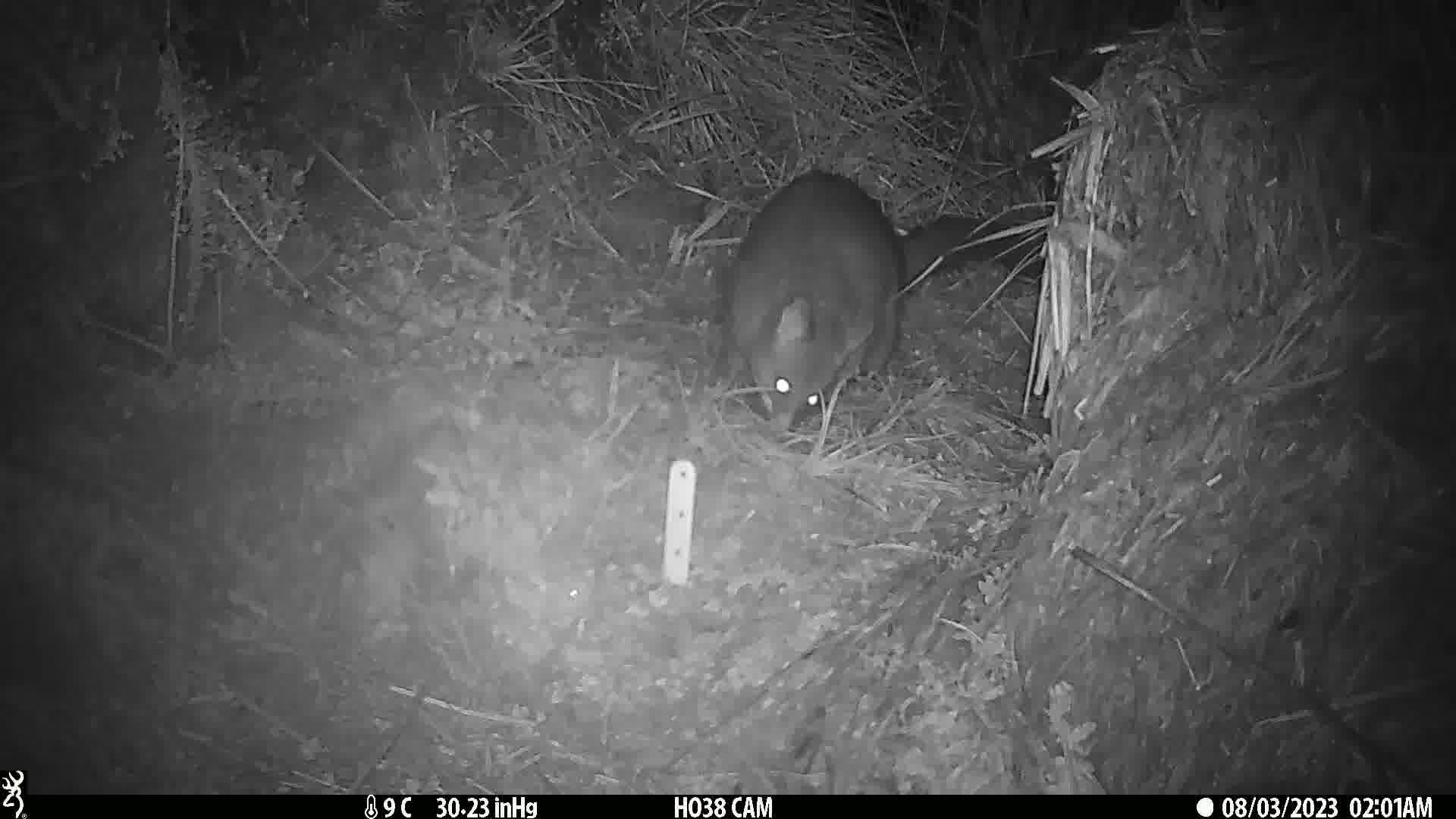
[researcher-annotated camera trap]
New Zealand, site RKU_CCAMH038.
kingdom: Animalia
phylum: Chordata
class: Mammalia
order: Diprotodontia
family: Phalangeridae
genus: Trichosurus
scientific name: Trichosurus vulpecula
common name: common brushtail possum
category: possum